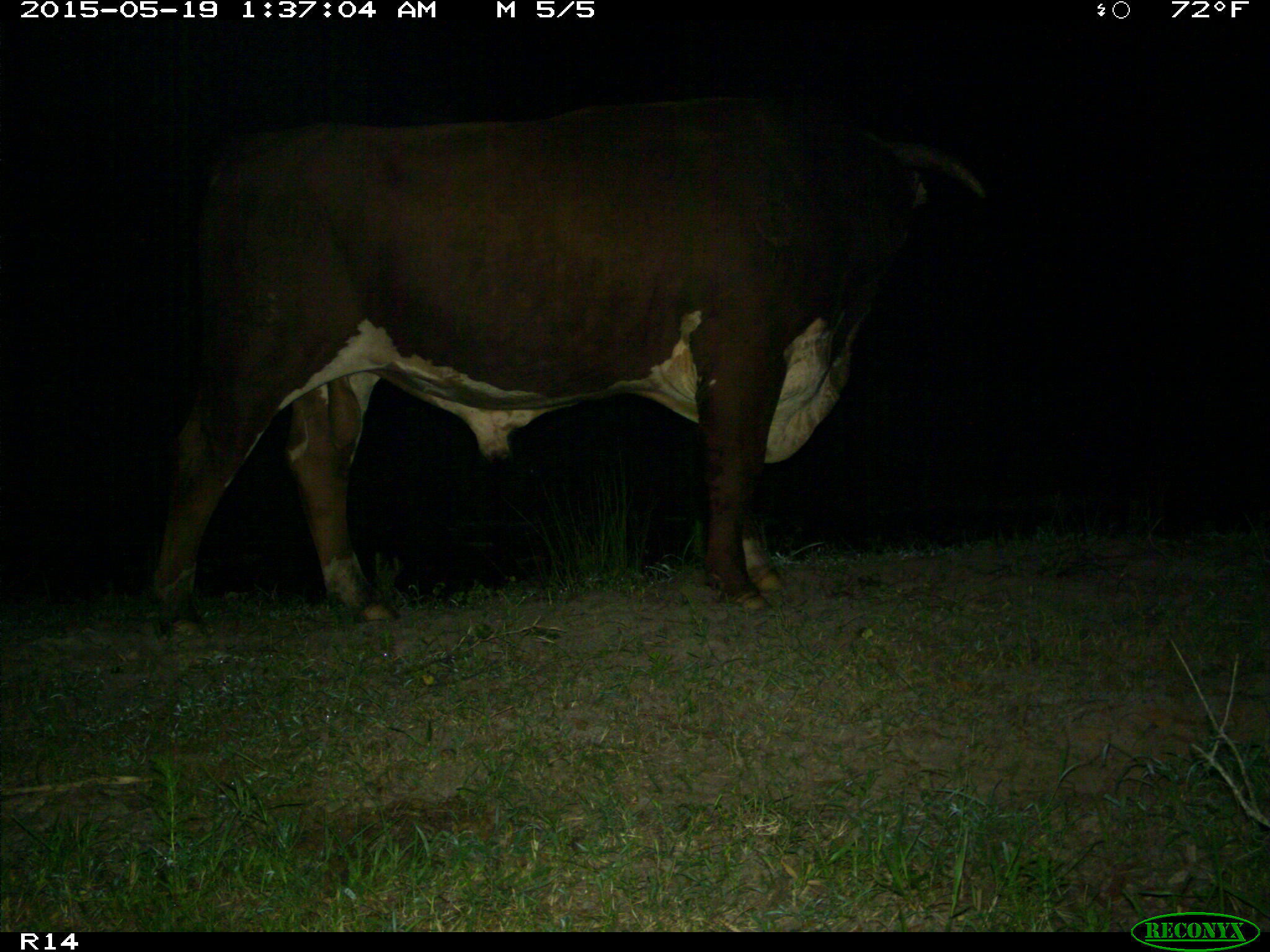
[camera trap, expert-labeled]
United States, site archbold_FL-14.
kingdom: Animalia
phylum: Chordata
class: Mammalia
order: Artiodactyla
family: Bovidae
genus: Bos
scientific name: Bos taurus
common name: domestic cow